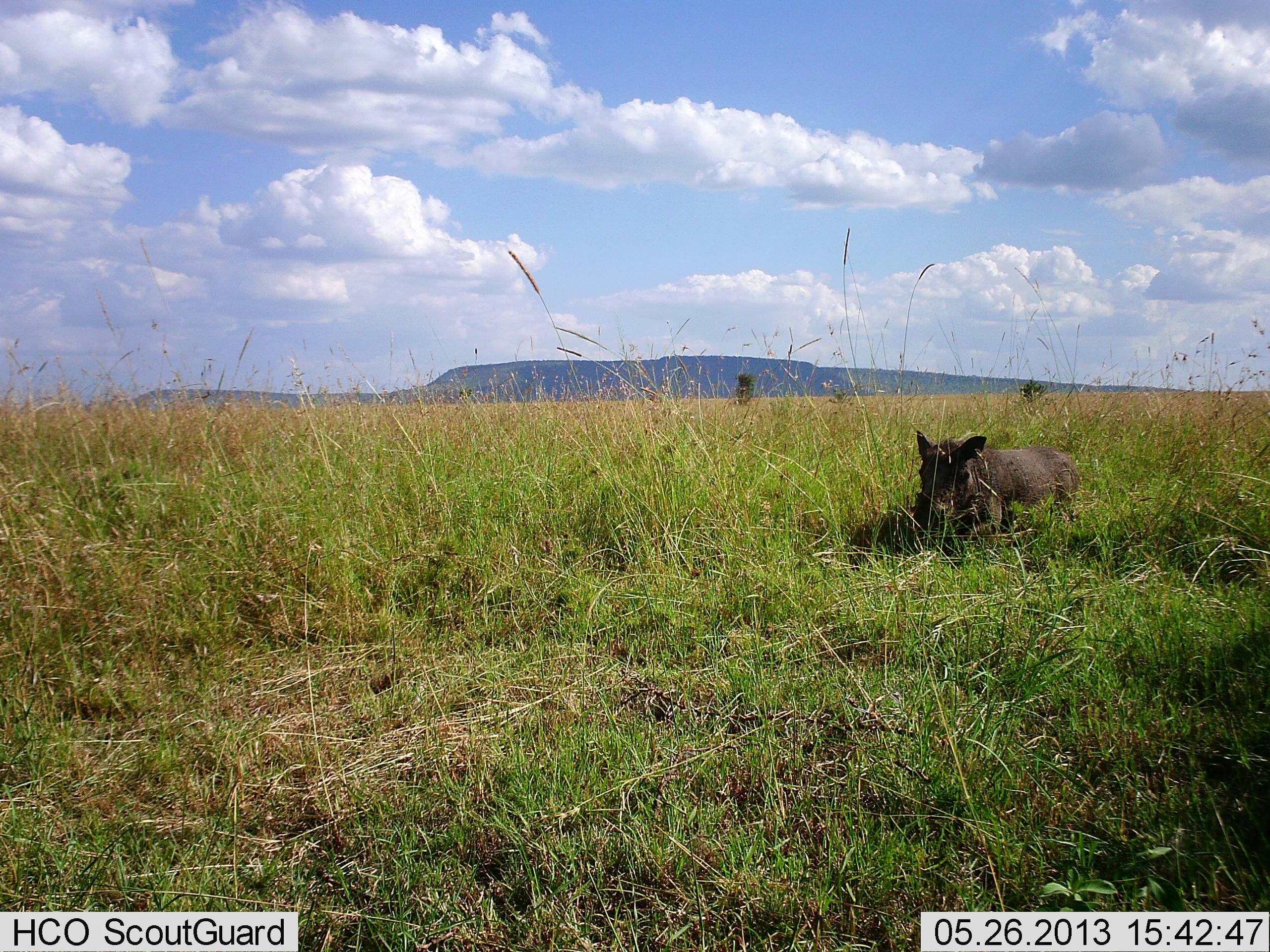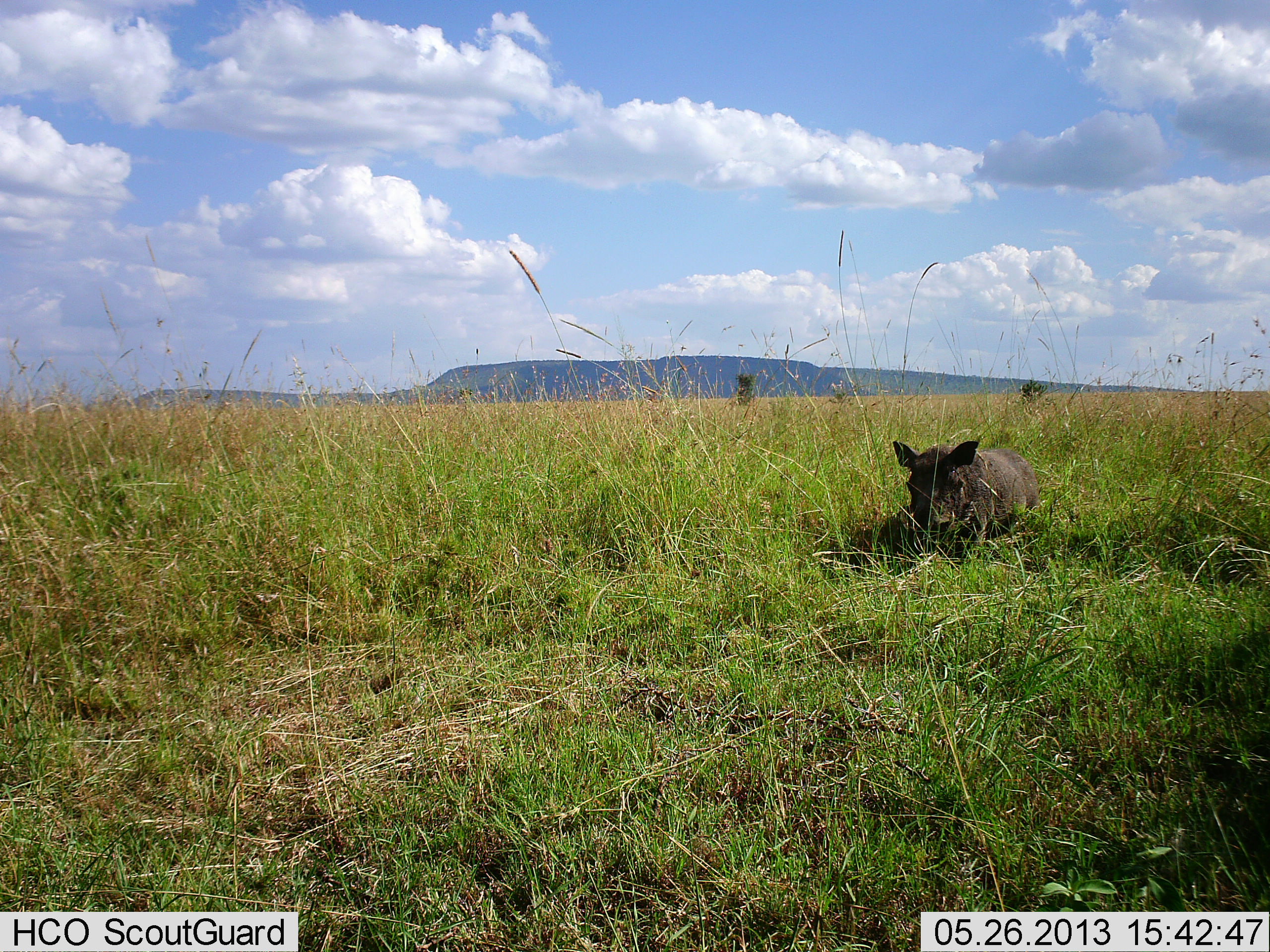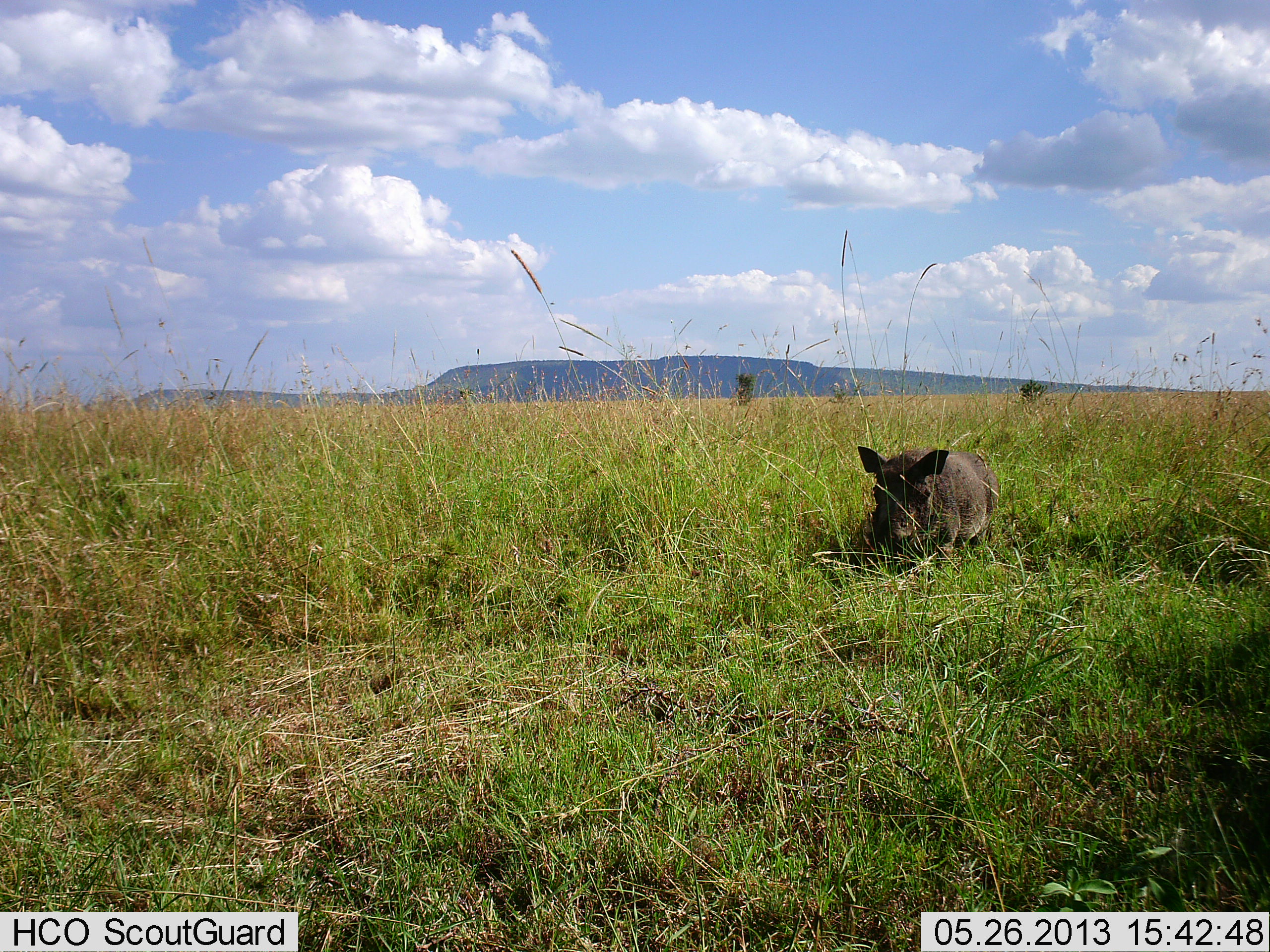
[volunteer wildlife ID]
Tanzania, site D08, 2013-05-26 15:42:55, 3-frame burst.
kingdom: Animalia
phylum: Chordata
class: Mammalia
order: Artiodactyla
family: Suidae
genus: Phacochoerus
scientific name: Phacochoerus africanus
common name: warthog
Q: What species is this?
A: Warthog (Phacochoerus africanus).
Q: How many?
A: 1.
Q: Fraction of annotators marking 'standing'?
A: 0%.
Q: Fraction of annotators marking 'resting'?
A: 20%.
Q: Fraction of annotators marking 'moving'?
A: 80%.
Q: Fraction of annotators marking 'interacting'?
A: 0%.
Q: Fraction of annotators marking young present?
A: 20%.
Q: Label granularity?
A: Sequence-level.